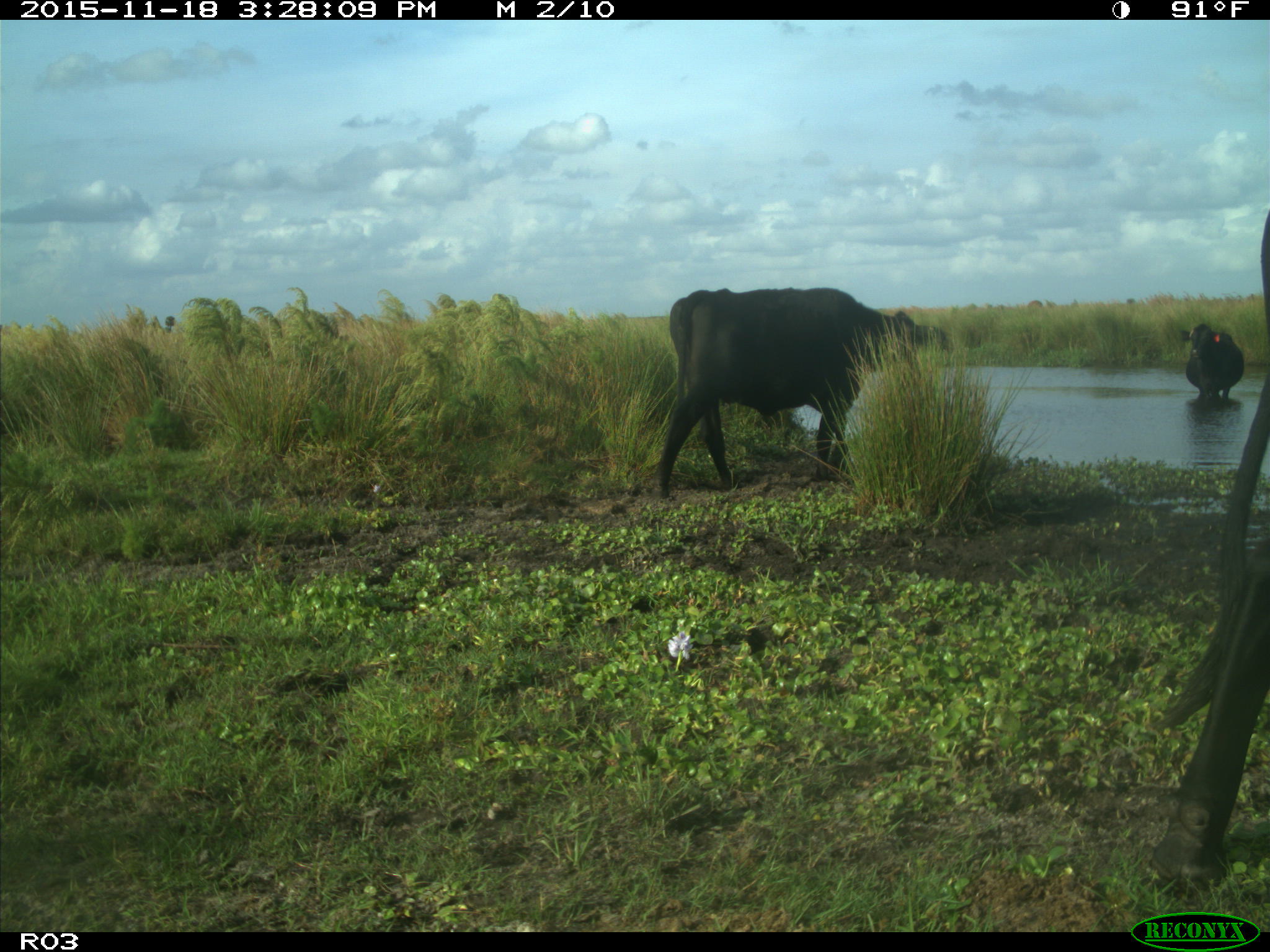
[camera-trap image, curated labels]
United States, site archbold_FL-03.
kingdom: Animalia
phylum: Chordata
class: Mammalia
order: Artiodactyla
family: Bovidae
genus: Bos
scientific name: Bos taurus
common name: domestic cow